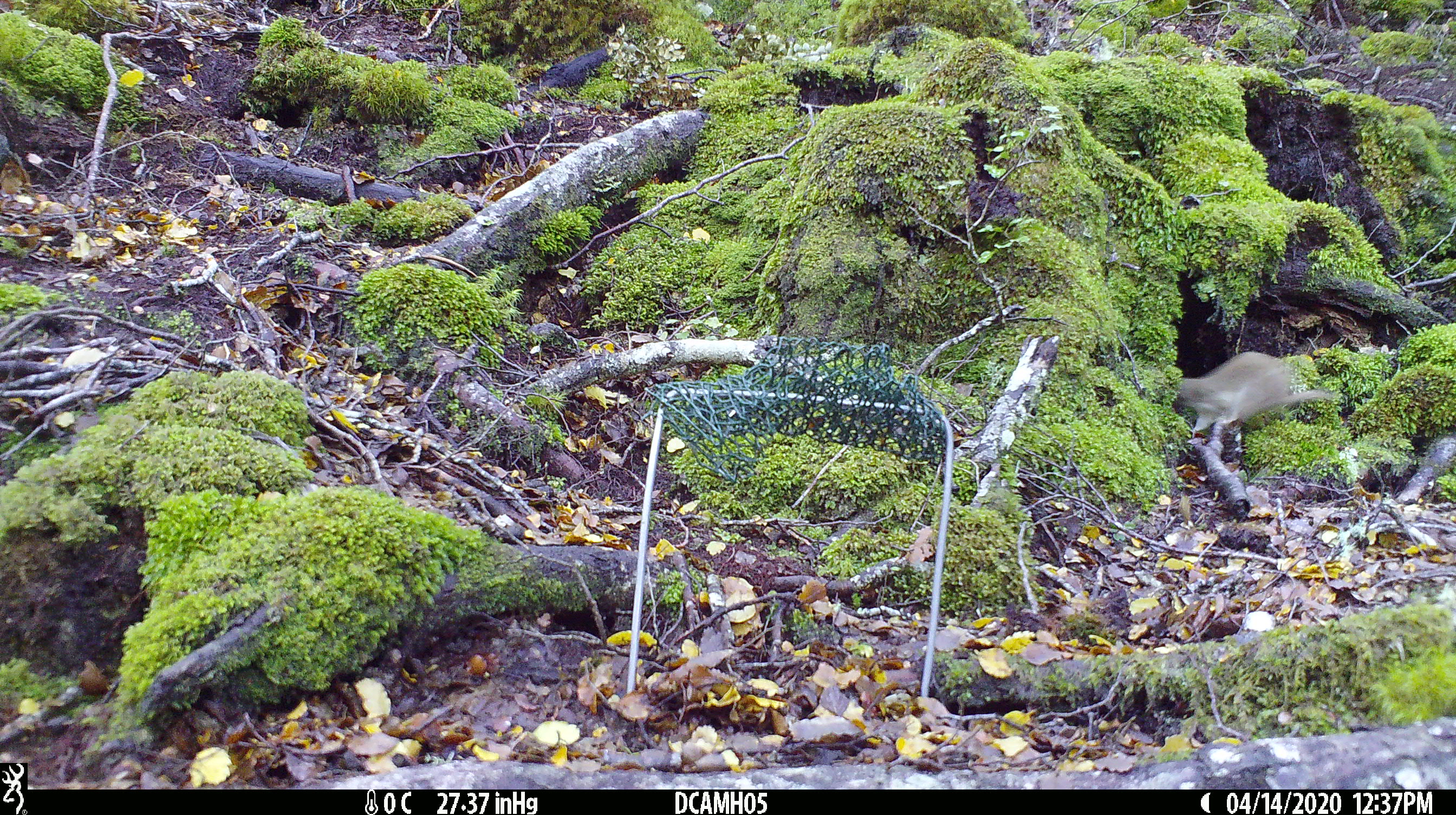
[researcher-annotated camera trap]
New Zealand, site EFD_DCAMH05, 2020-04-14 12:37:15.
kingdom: Animalia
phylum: Chordata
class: Mammalia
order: Artiodactyla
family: Suidae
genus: Sus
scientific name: Sus scrofa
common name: pig